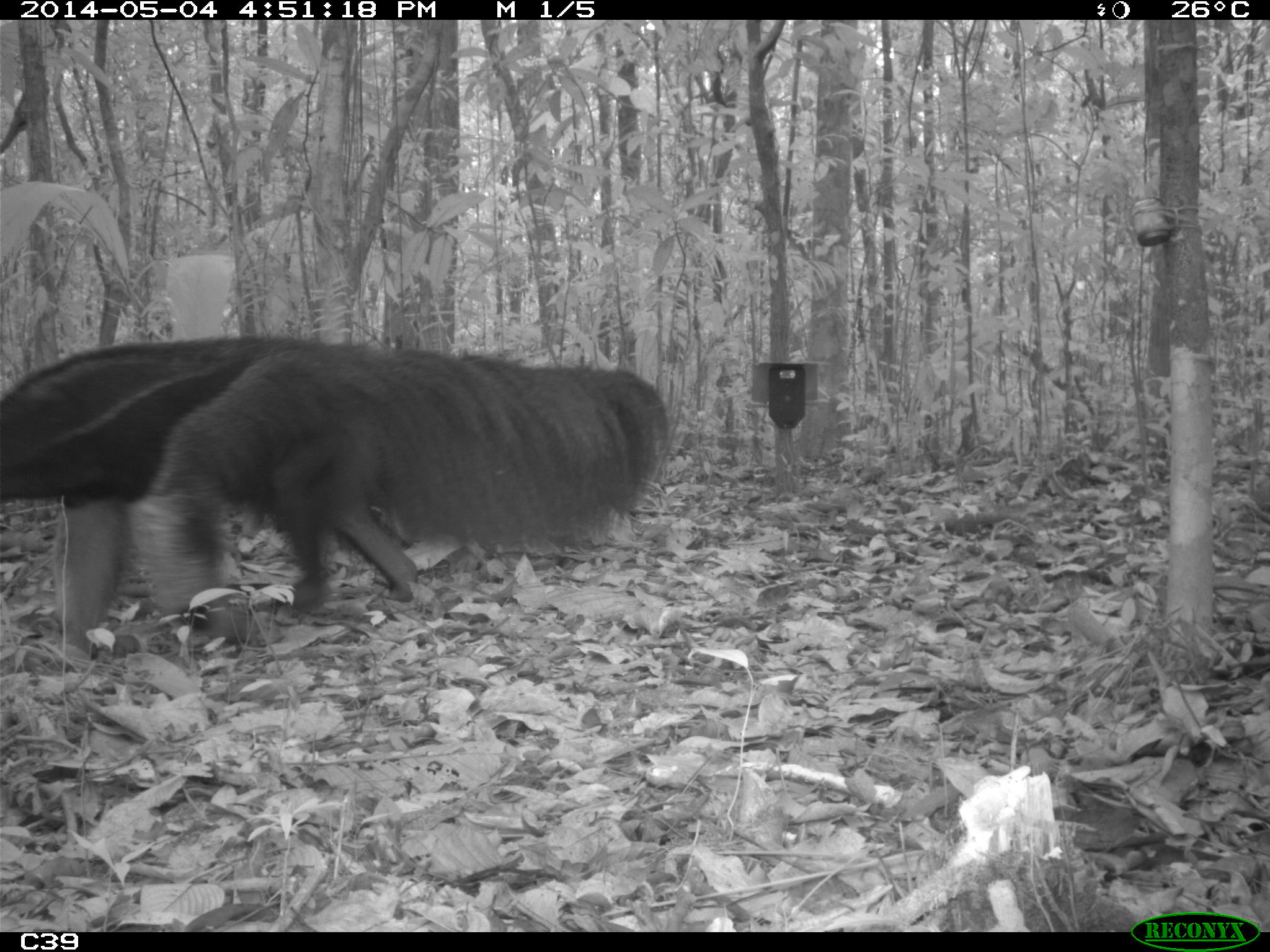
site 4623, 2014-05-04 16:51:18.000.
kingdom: Animalia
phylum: Chordata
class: Mammalia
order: Pilosa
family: Myrmecophagidae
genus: Myrmecophaga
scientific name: Myrmecophaga tridactyla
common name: giant anteater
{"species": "Myrmecophaga tridactyla (giant anteater)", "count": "1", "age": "adult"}